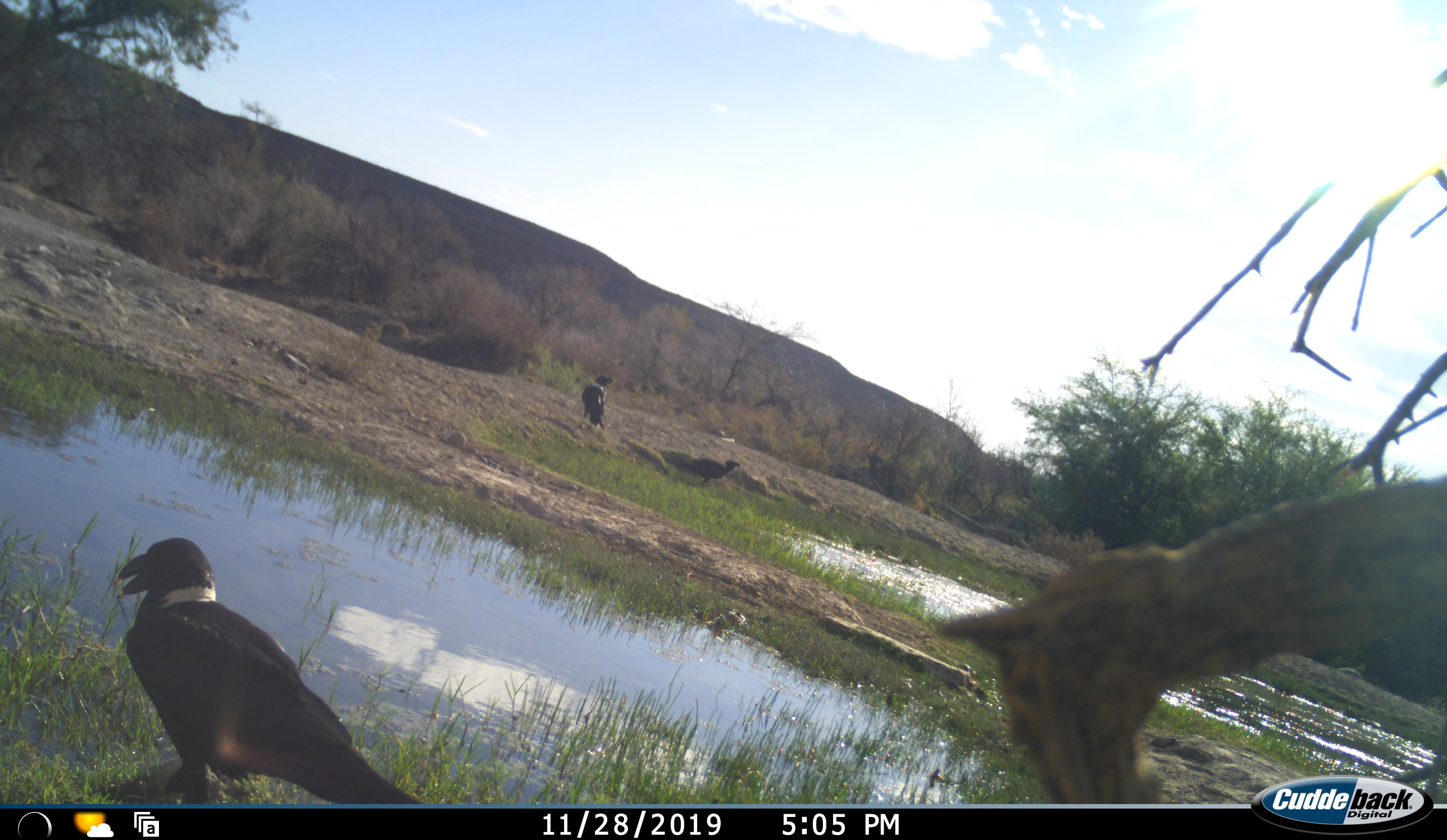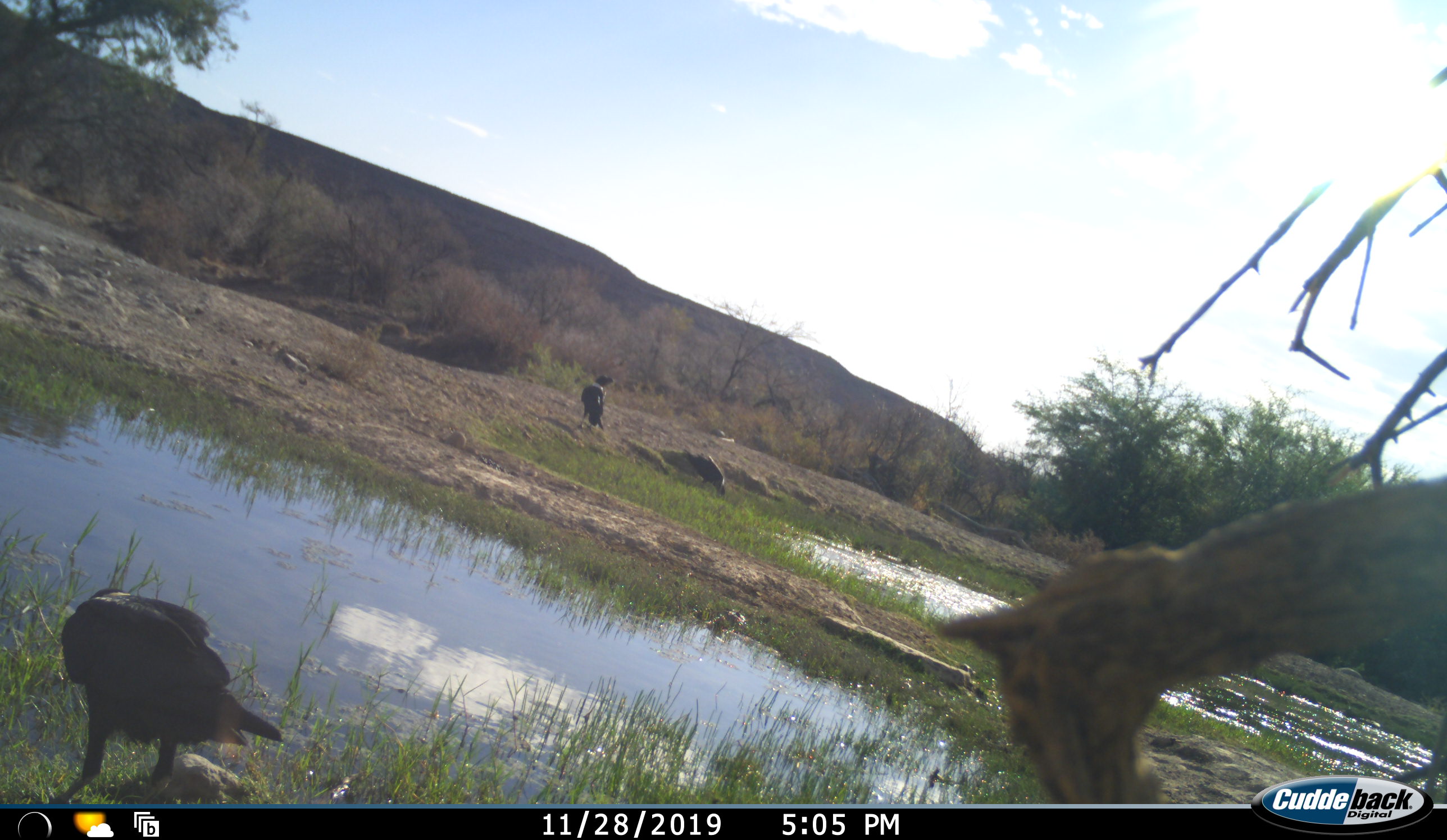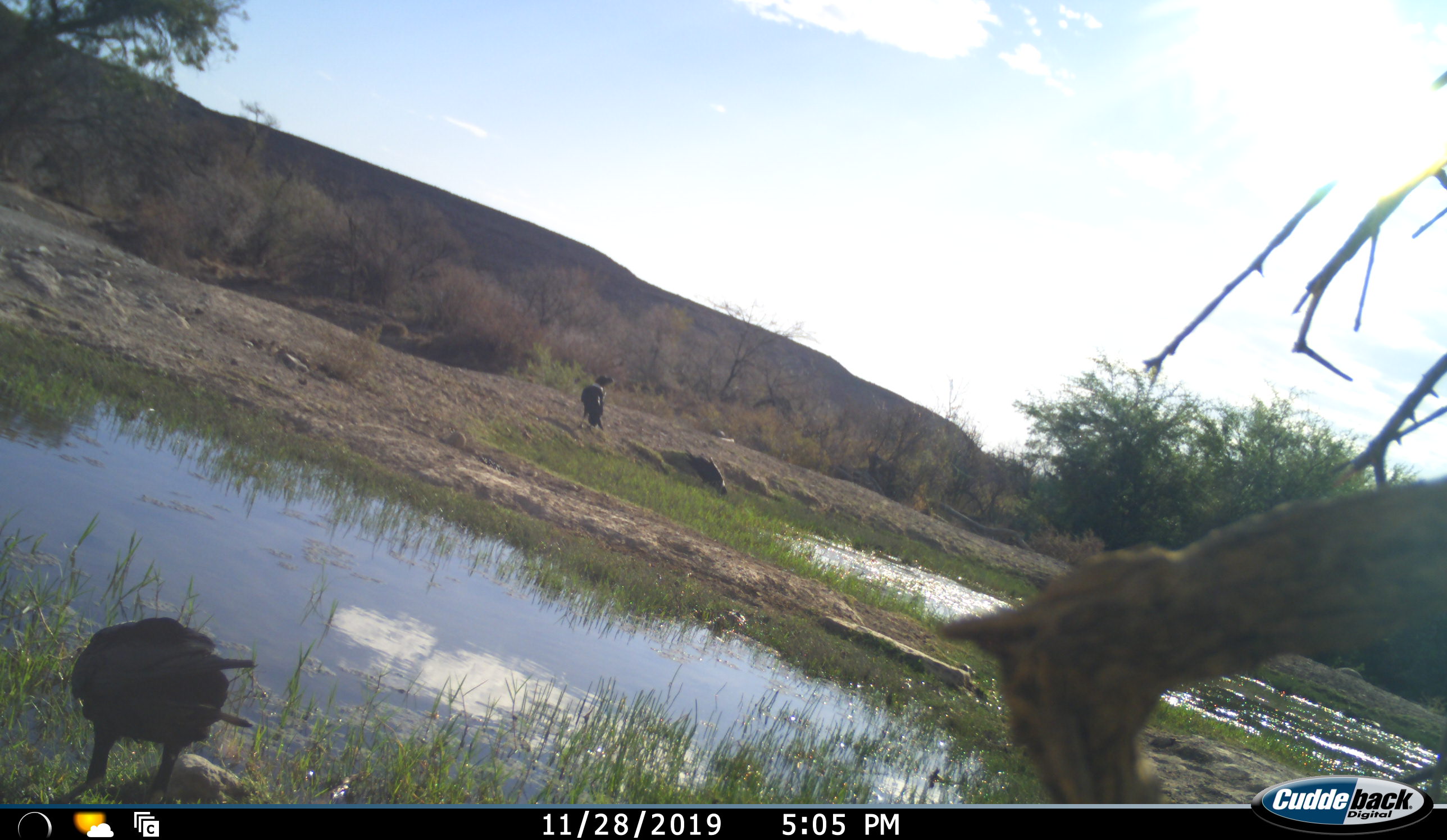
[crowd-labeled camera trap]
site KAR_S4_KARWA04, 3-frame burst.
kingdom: Animalia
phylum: Chordata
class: Aves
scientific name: Aves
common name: bird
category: birdother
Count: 3.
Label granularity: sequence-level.